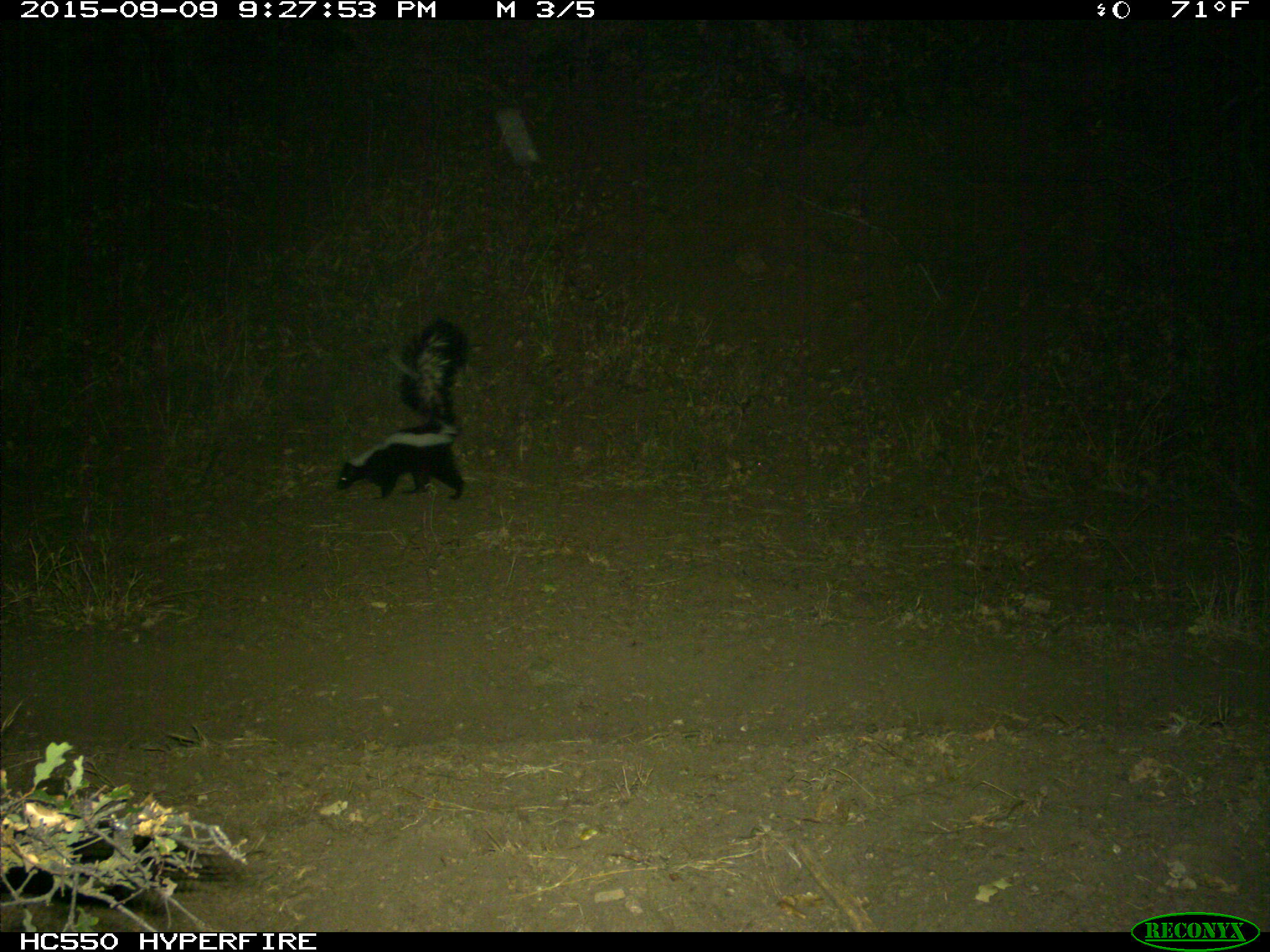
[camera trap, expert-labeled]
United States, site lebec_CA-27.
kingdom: Animalia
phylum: Chordata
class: Mammalia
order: Carnivora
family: Mephitidae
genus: Mephitis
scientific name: Mephitis mephitis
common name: striped skunk